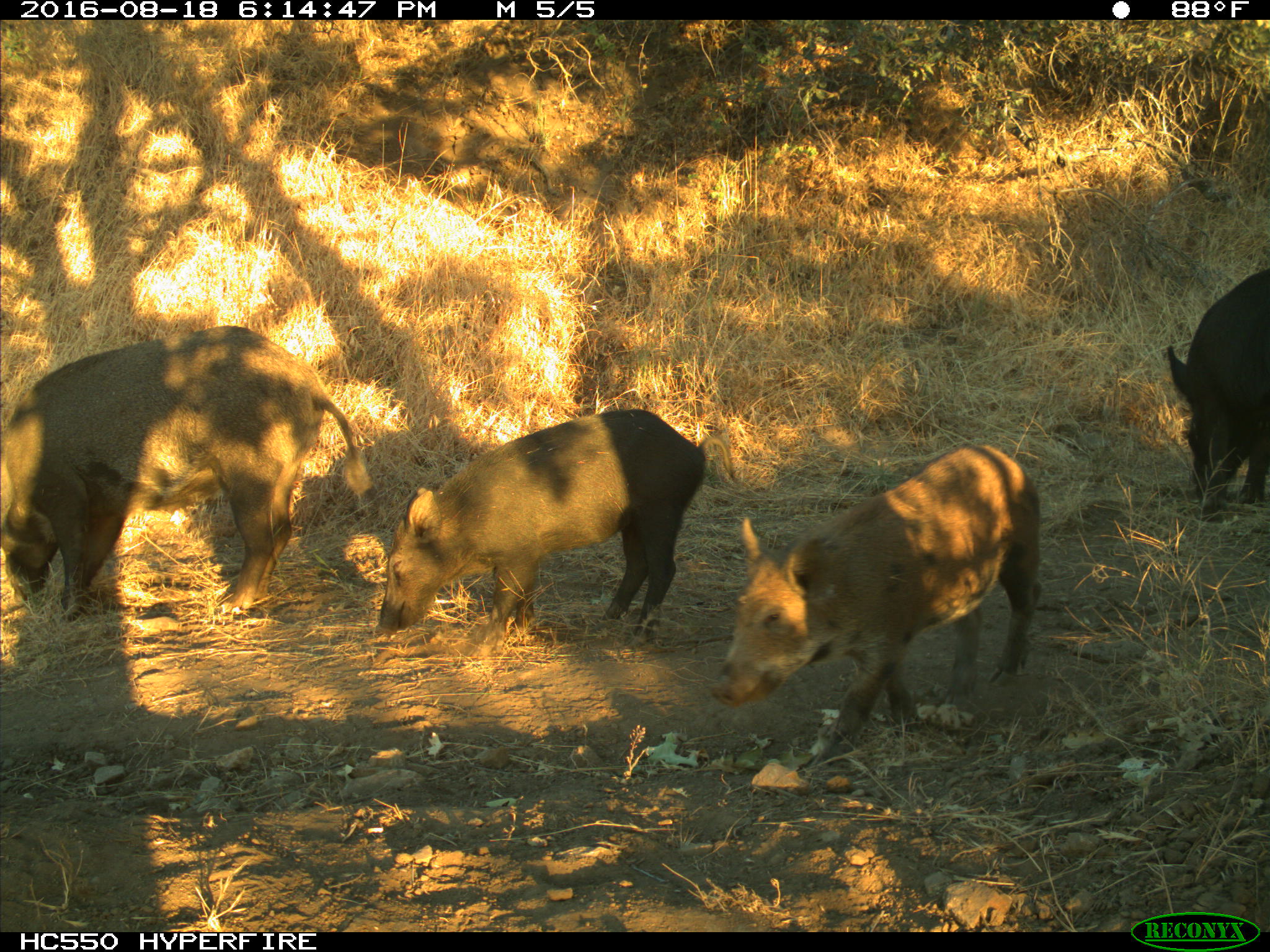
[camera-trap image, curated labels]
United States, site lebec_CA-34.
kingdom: Animalia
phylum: Chordata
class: Mammalia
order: Artiodactyla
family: Suidae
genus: Sus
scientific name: Sus scrofa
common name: wild boar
Sus scrofa (wild boar).